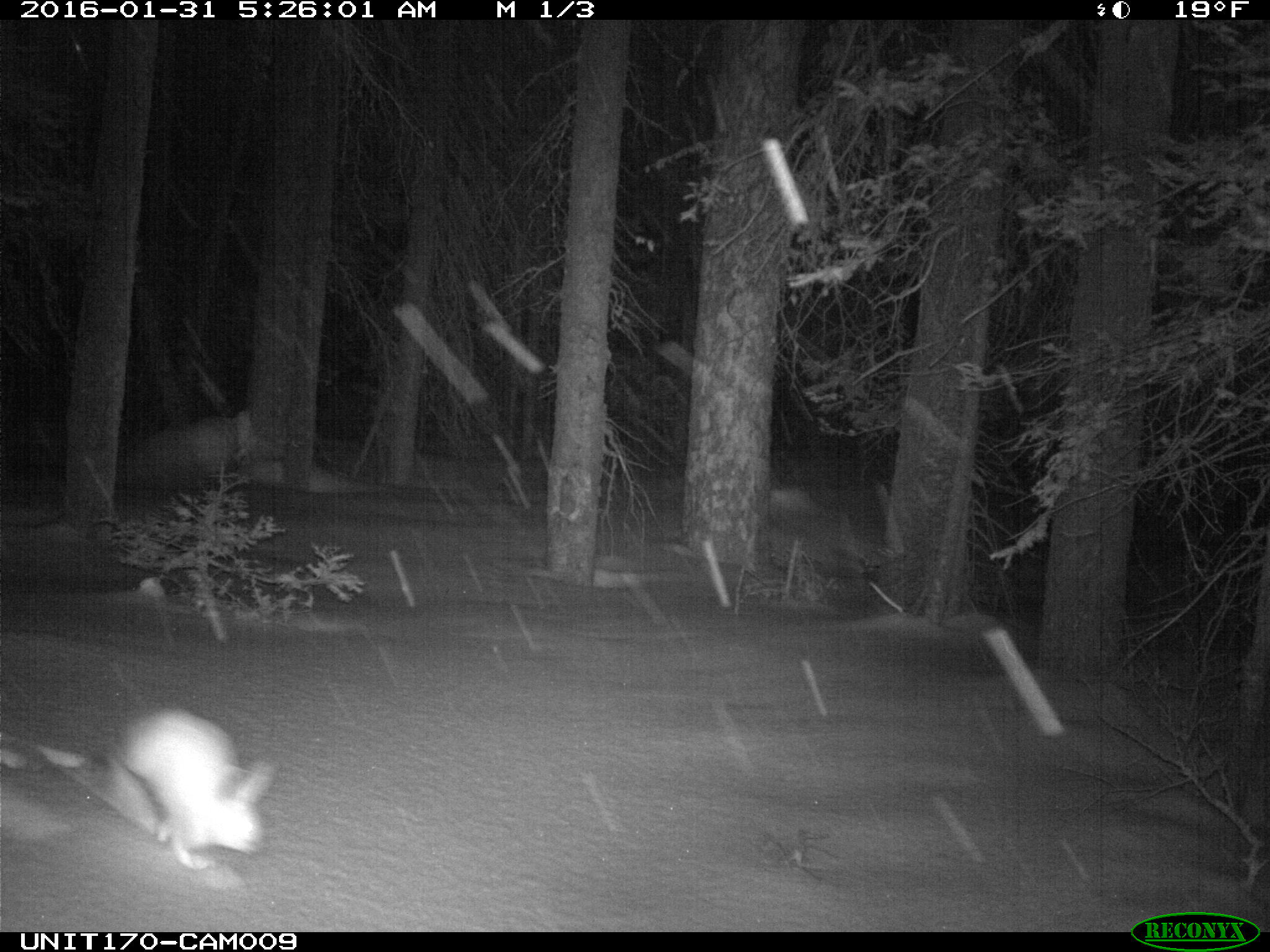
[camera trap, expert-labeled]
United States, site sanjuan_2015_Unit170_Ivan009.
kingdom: Animalia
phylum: Chordata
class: Mammalia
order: Lagomorpha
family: Leporidae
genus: Lepus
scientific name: Lepus americanus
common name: snowshoe hare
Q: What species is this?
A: Lepus americanus (snowshoe hare).